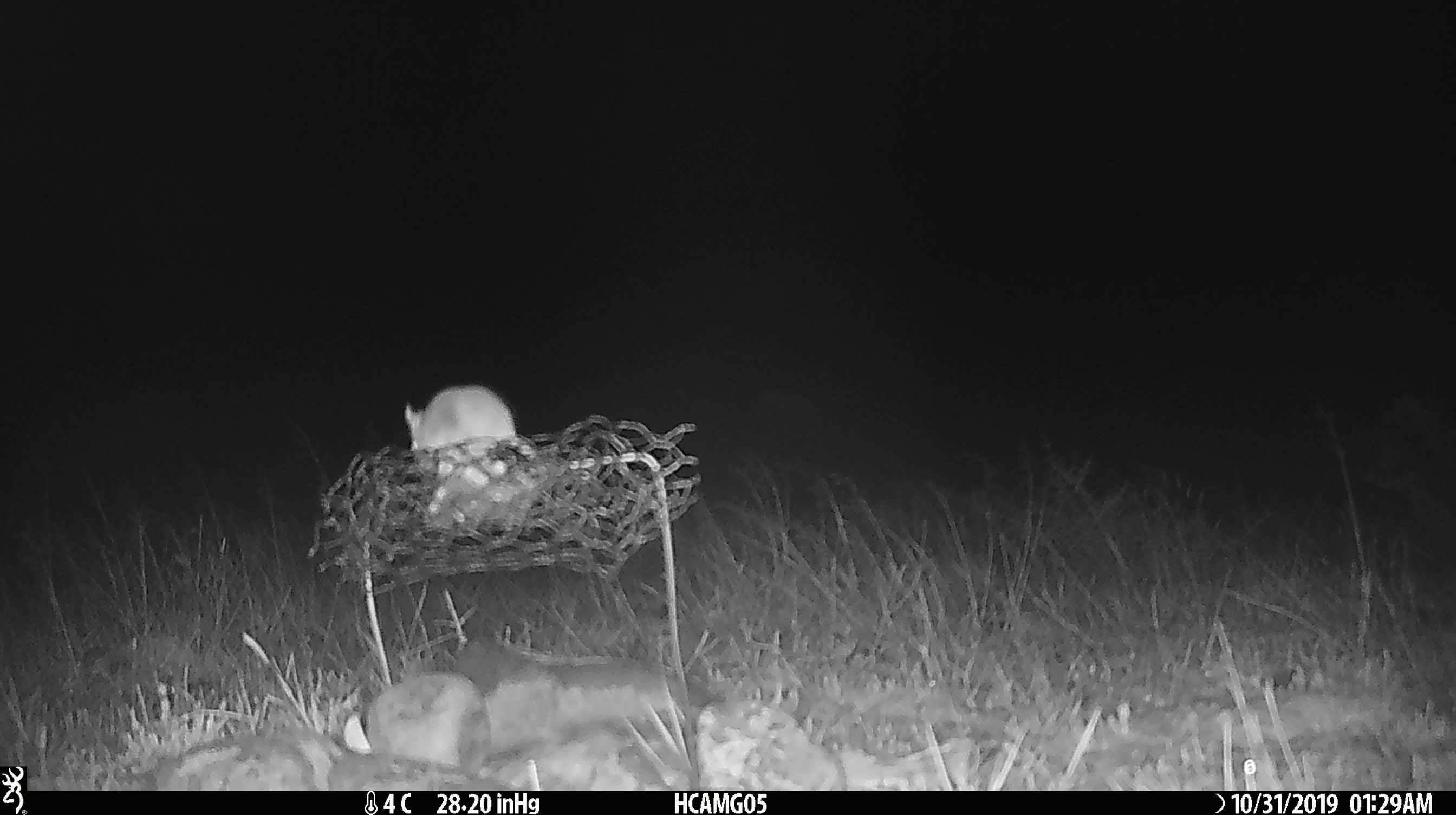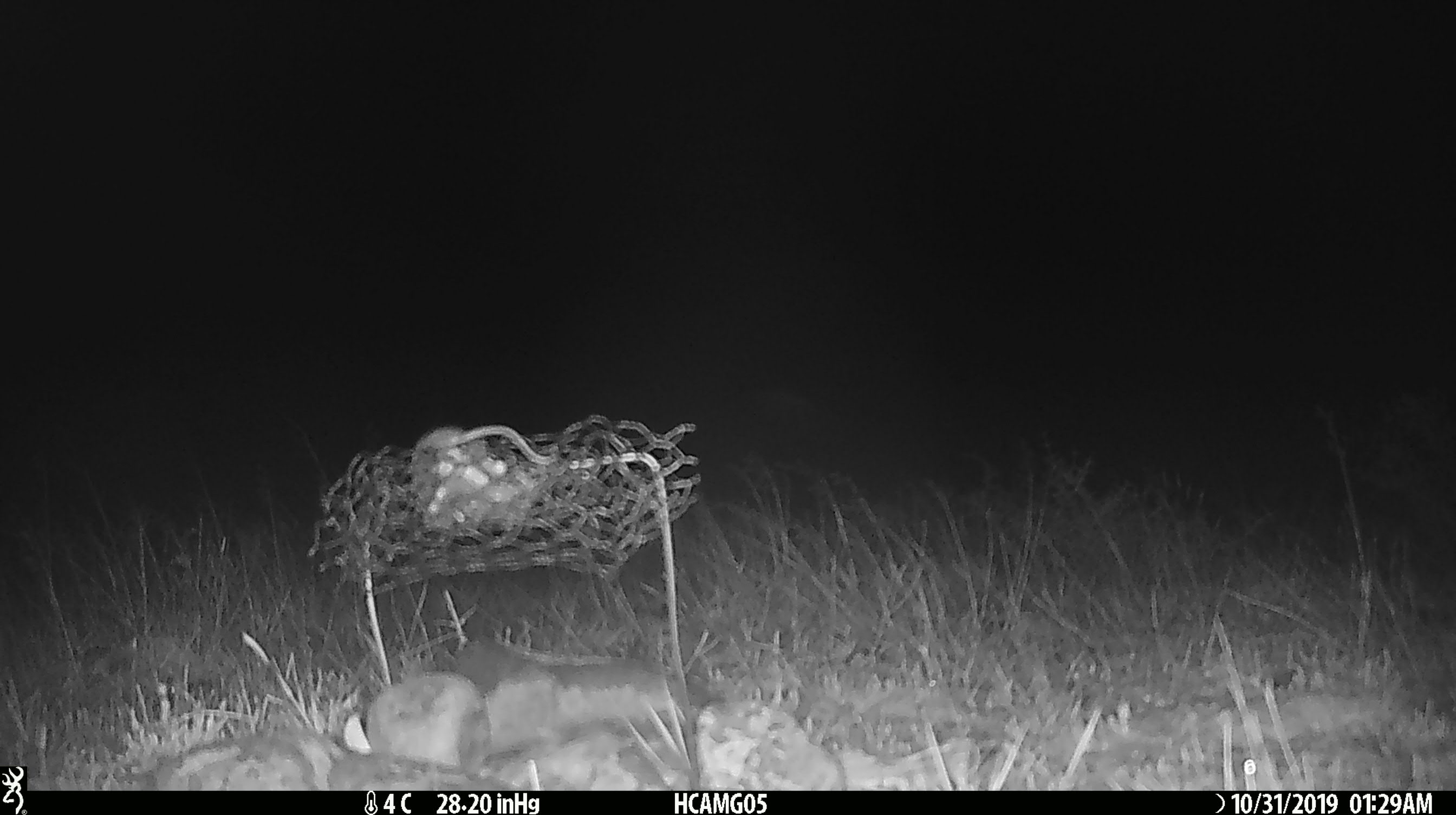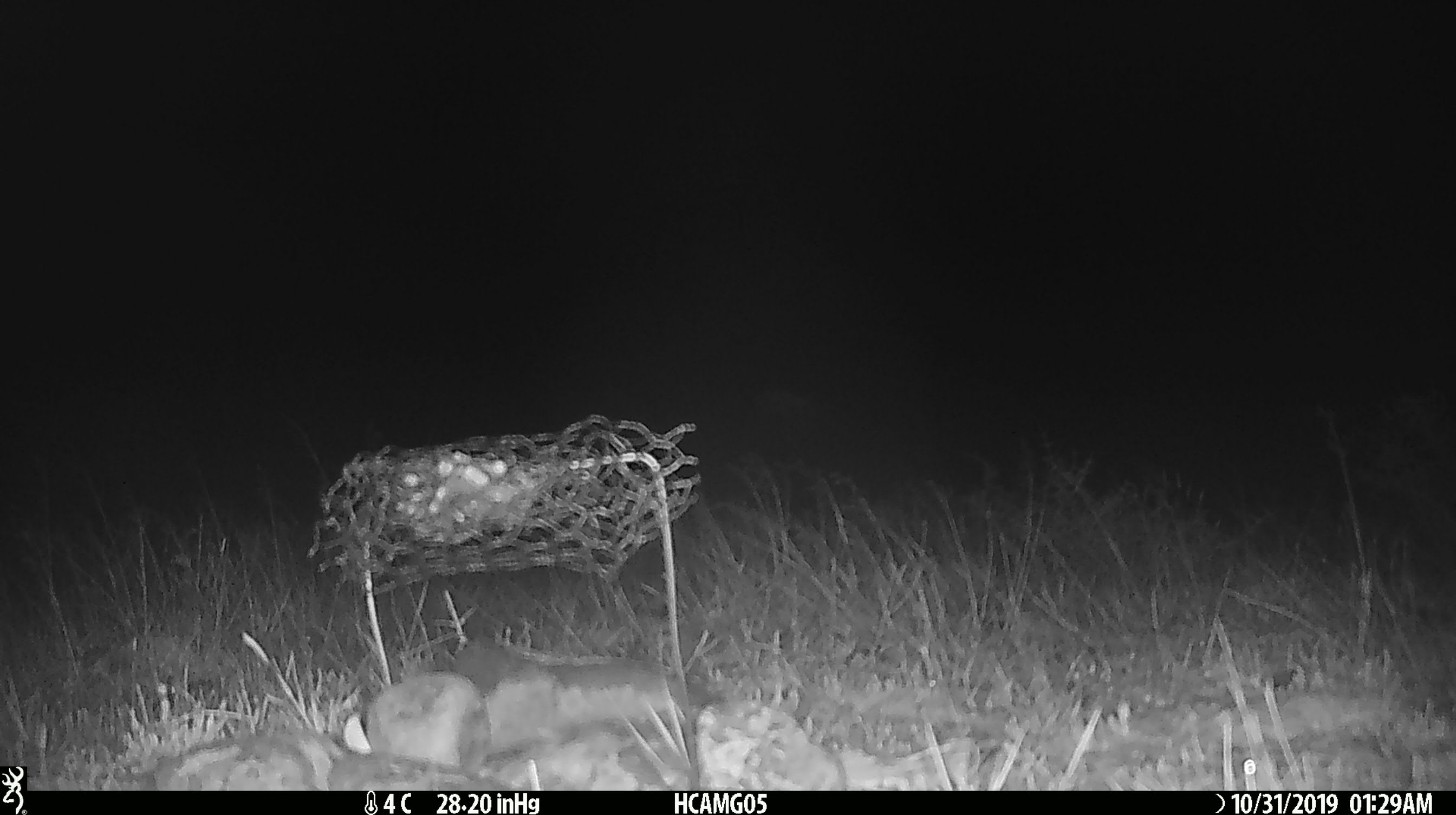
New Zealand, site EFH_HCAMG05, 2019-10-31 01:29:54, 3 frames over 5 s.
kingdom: Animalia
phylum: Chordata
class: Mammalia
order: Rodentia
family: Muridae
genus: Mus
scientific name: Mus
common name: mouse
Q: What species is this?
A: Mouse (Mus).